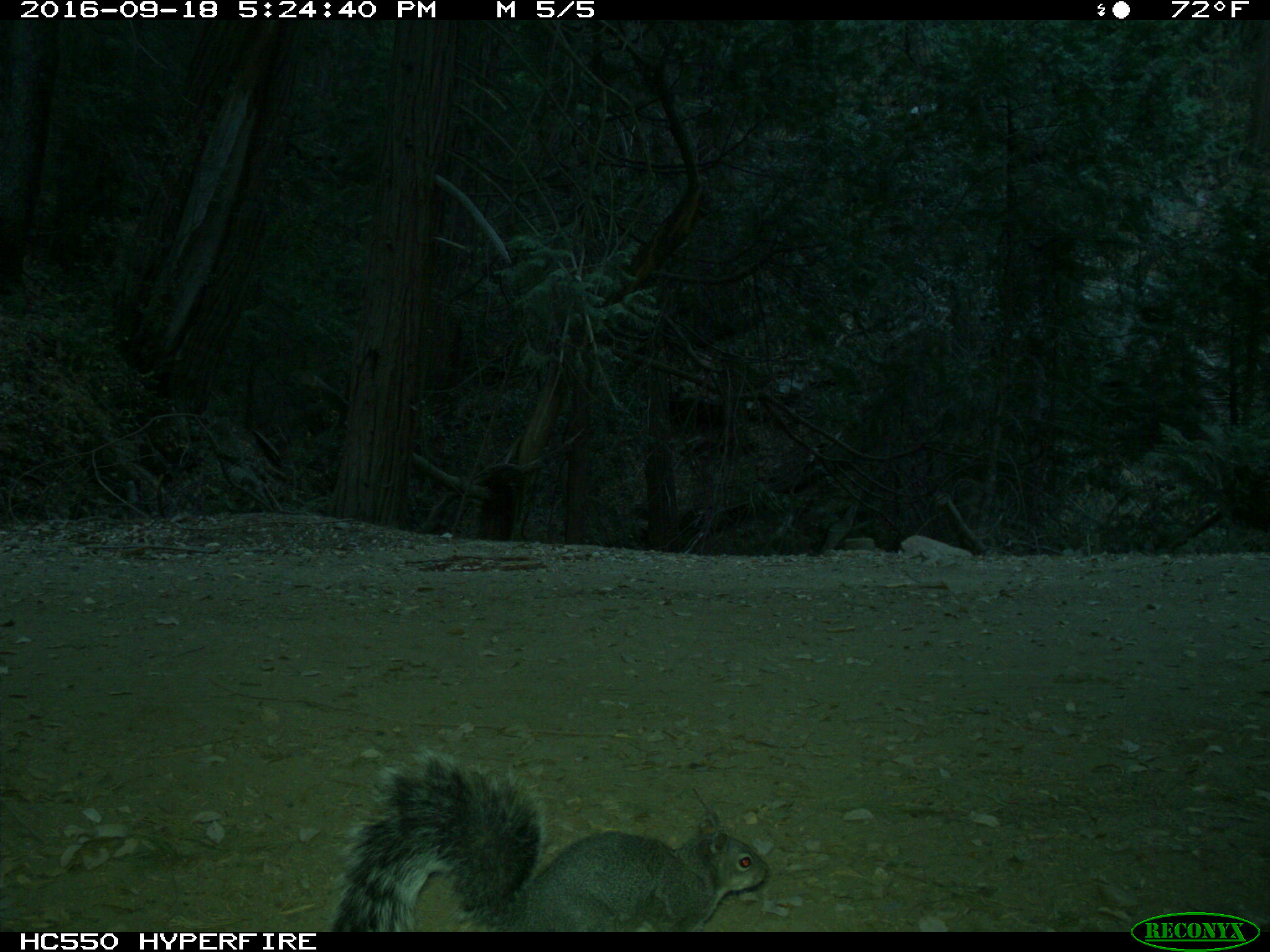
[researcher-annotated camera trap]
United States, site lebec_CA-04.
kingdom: Animalia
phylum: Chordata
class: Mammalia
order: Rodentia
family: Sciuridae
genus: Sciurus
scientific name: Sciurus carolinensis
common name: eastern gray squirrel